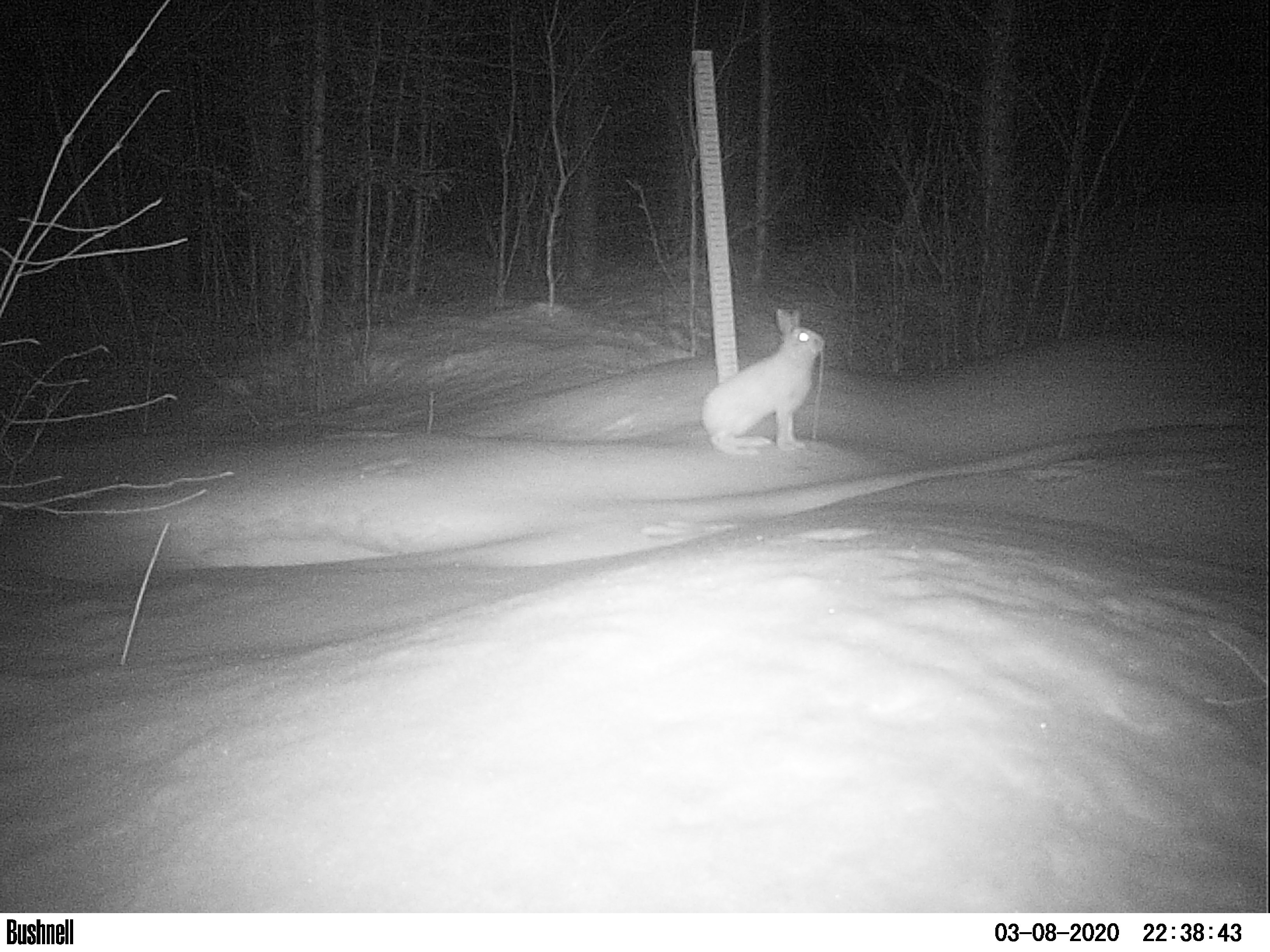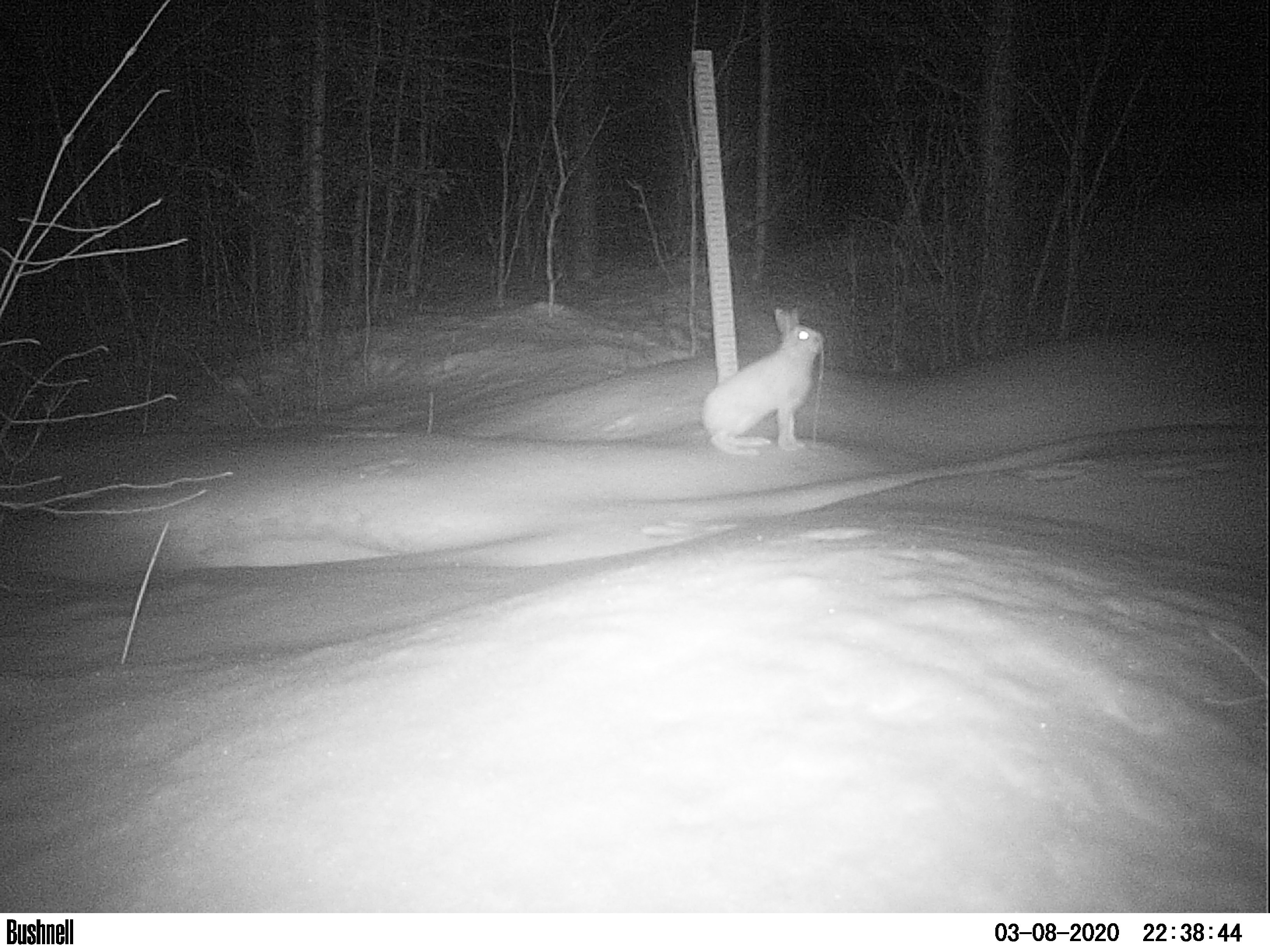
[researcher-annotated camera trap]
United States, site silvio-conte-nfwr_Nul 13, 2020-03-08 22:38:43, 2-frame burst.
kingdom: Animalia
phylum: Chordata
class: Mammalia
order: Lagomorpha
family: Leporidae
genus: Lepus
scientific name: Lepus americanus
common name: snowshoe hare